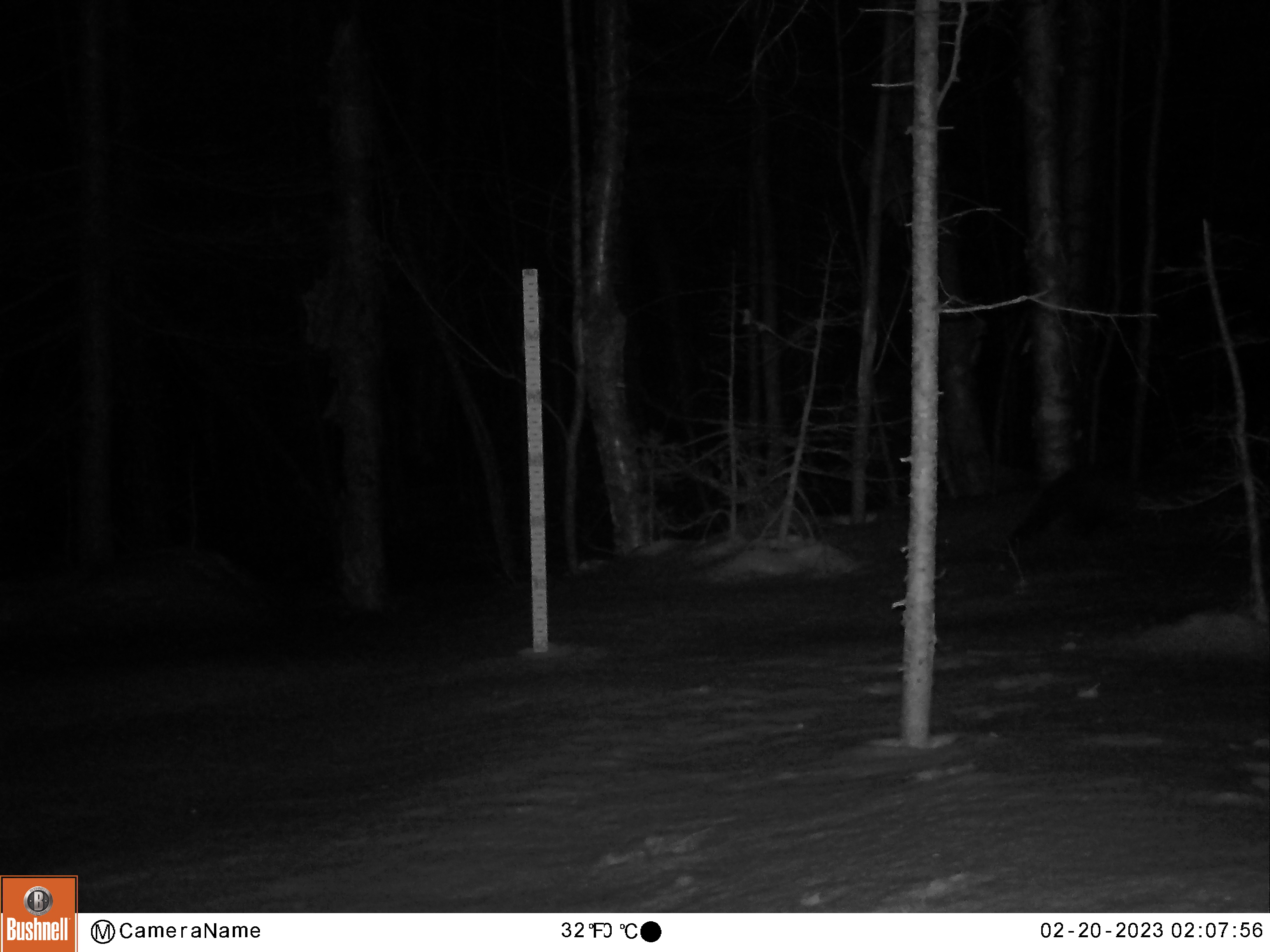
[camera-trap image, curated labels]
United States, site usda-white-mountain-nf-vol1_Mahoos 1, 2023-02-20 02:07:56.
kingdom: Animalia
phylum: Chordata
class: Mammalia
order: Carnivora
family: Mustelidae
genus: Pekania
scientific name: Pekania pennanti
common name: fisher